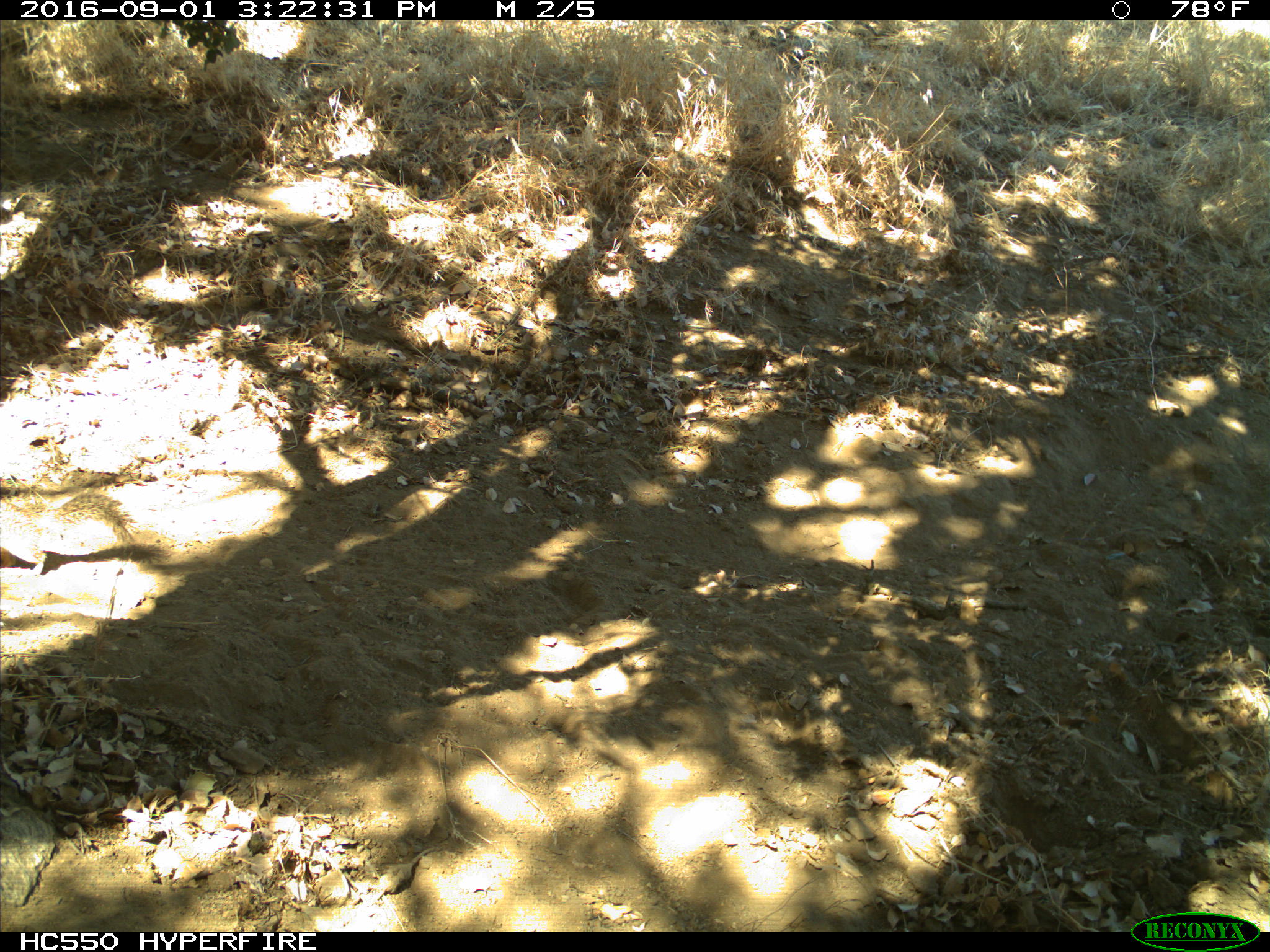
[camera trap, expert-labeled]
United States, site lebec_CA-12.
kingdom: Animalia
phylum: Chordata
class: Mammalia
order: Rodentia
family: Sciuridae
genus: Otospermophilus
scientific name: Otospermophilus beecheyi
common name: california ground squirrel